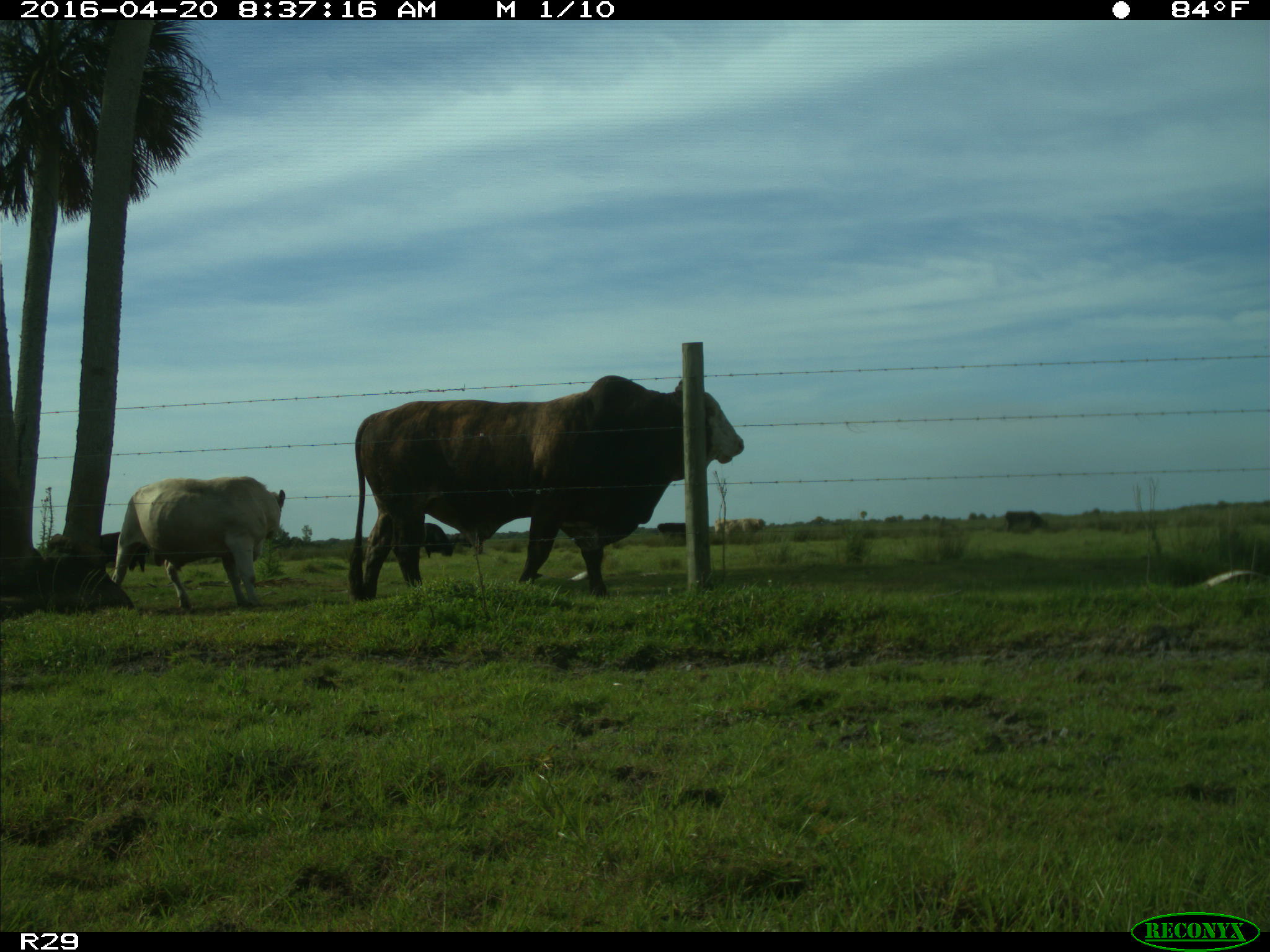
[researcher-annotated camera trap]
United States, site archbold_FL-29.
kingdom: Animalia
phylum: Chordata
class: Mammalia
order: Artiodactyla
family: Bovidae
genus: Bos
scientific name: Bos taurus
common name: domestic cow